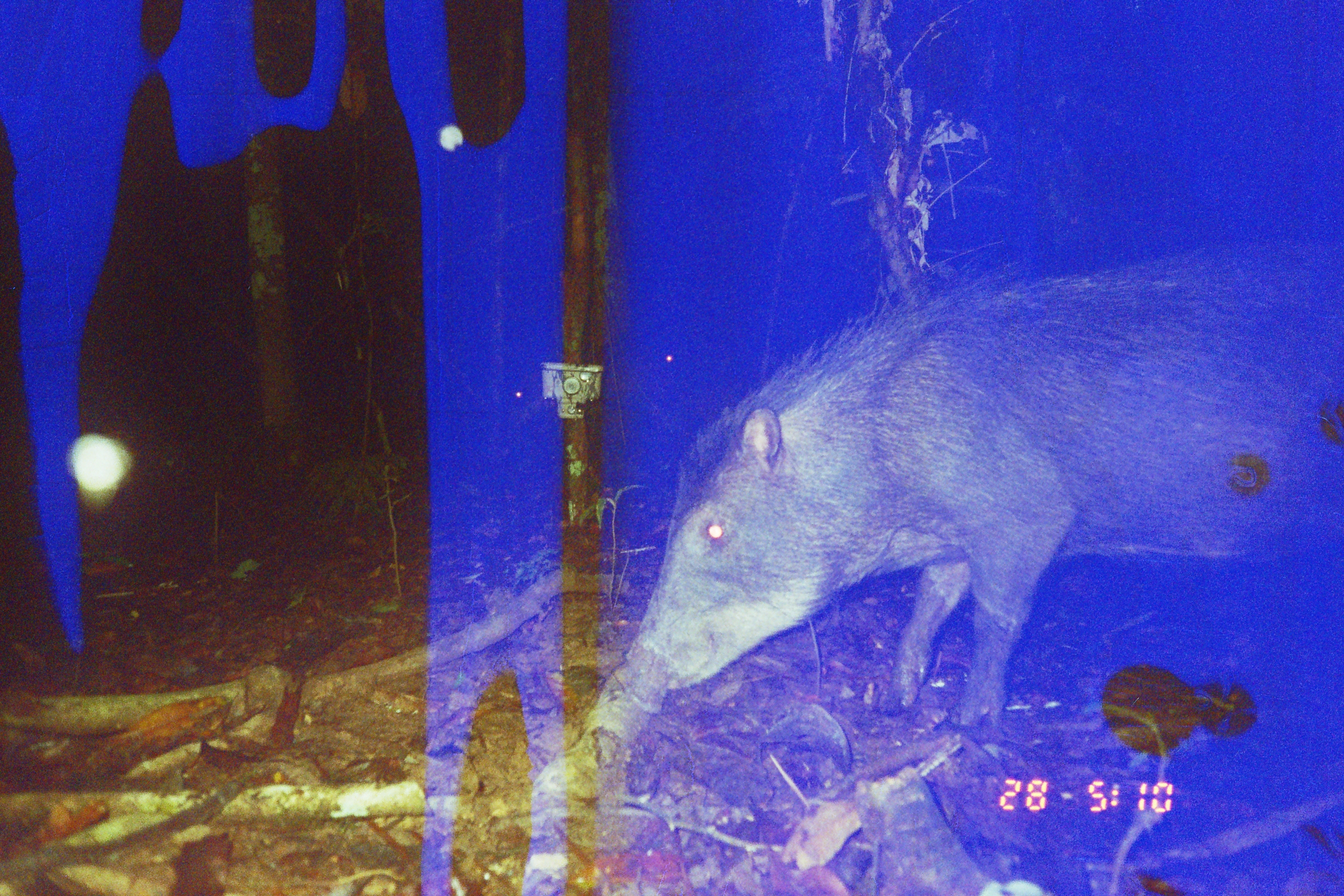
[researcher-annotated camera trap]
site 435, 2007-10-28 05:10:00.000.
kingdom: Animalia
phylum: Chordata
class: Mammalia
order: Artiodactyla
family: Tayassuidae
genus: Tayassu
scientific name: Tayassu pecari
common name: white-lipped peccary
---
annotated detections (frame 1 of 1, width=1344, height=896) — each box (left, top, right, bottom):
tayassu pecari: (614, 240, 1341, 733)